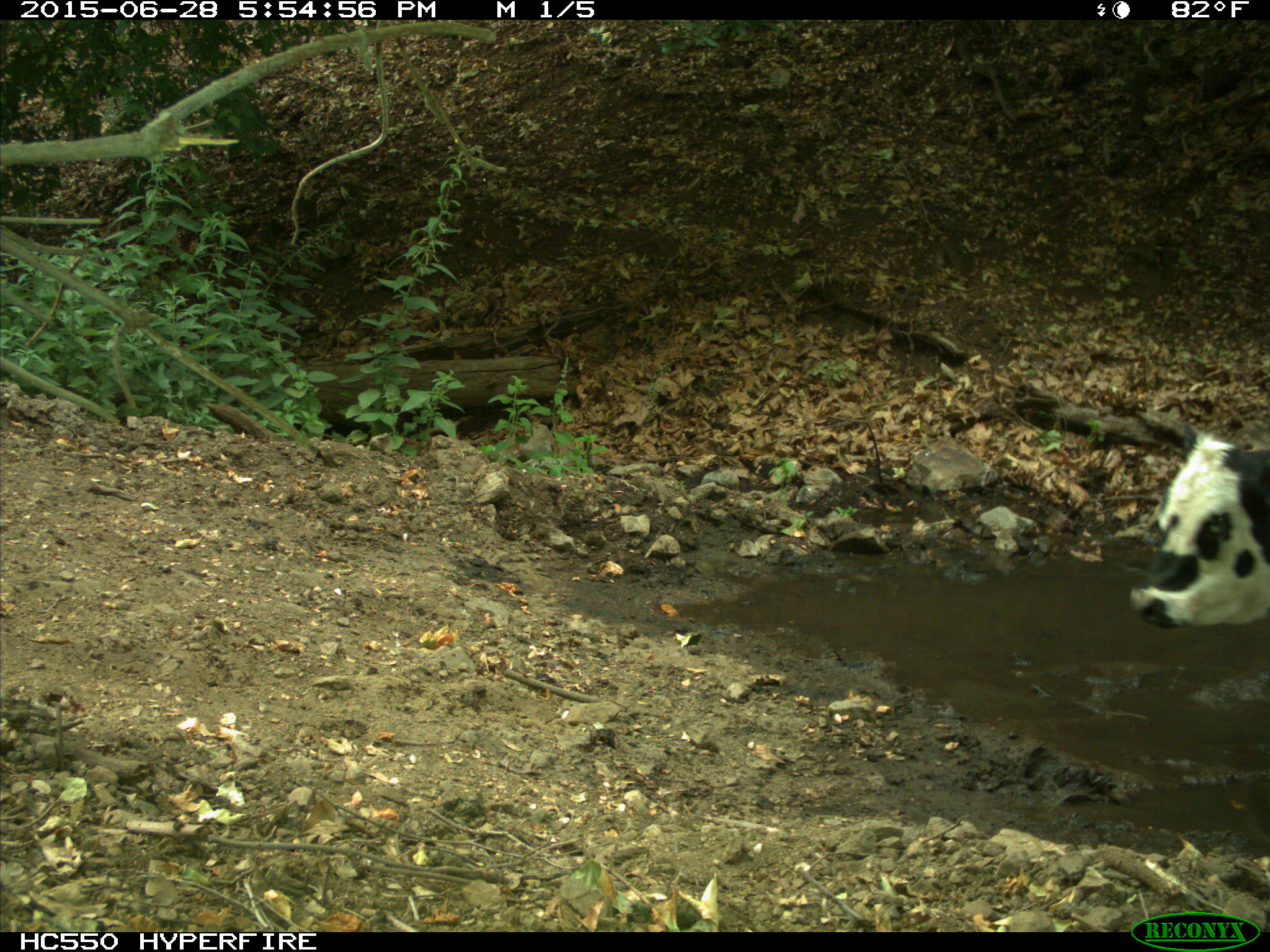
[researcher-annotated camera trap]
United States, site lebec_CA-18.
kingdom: Animalia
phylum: Chordata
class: Mammalia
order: Artiodactyla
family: Bovidae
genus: Bos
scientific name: Bos taurus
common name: domestic cow